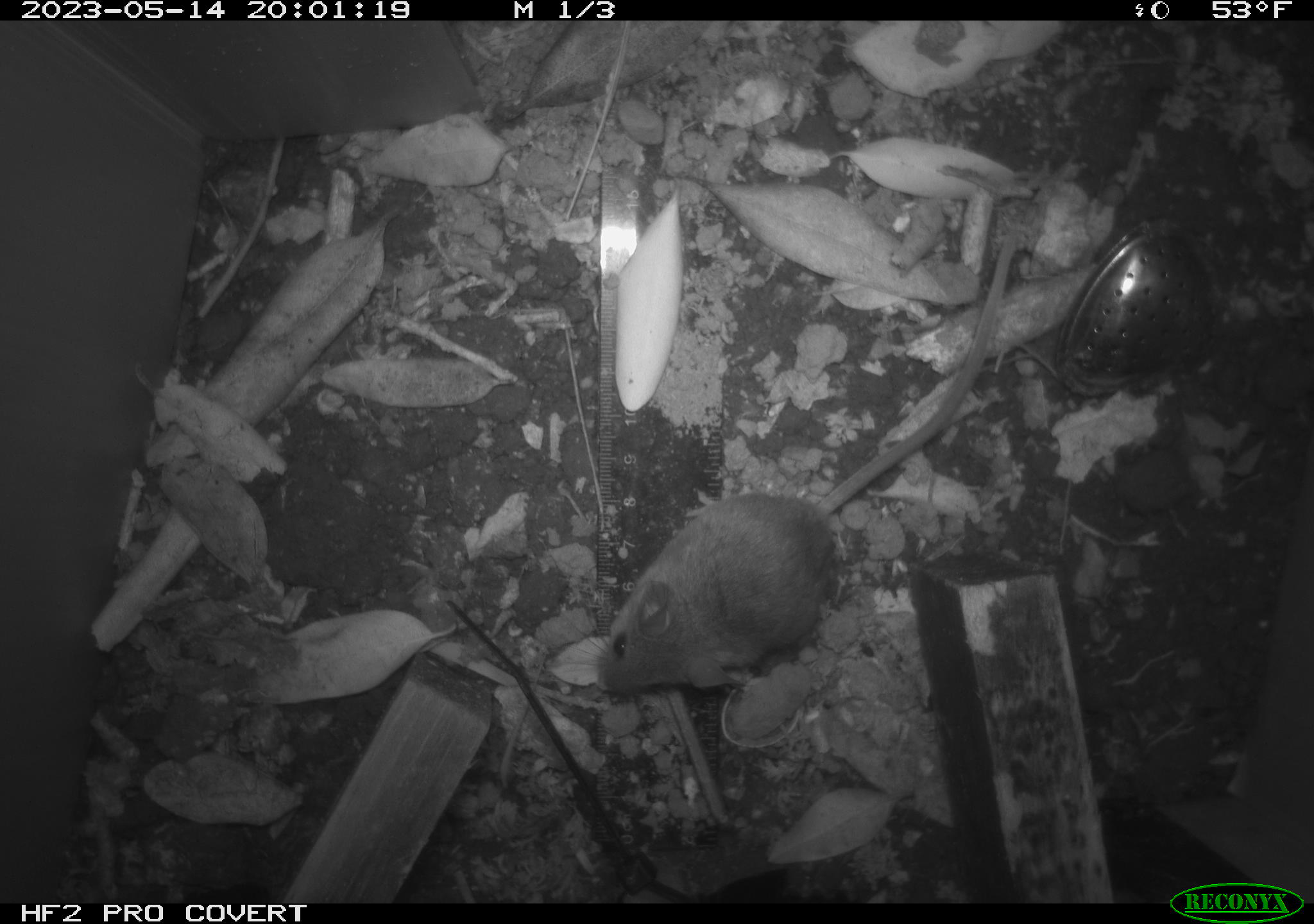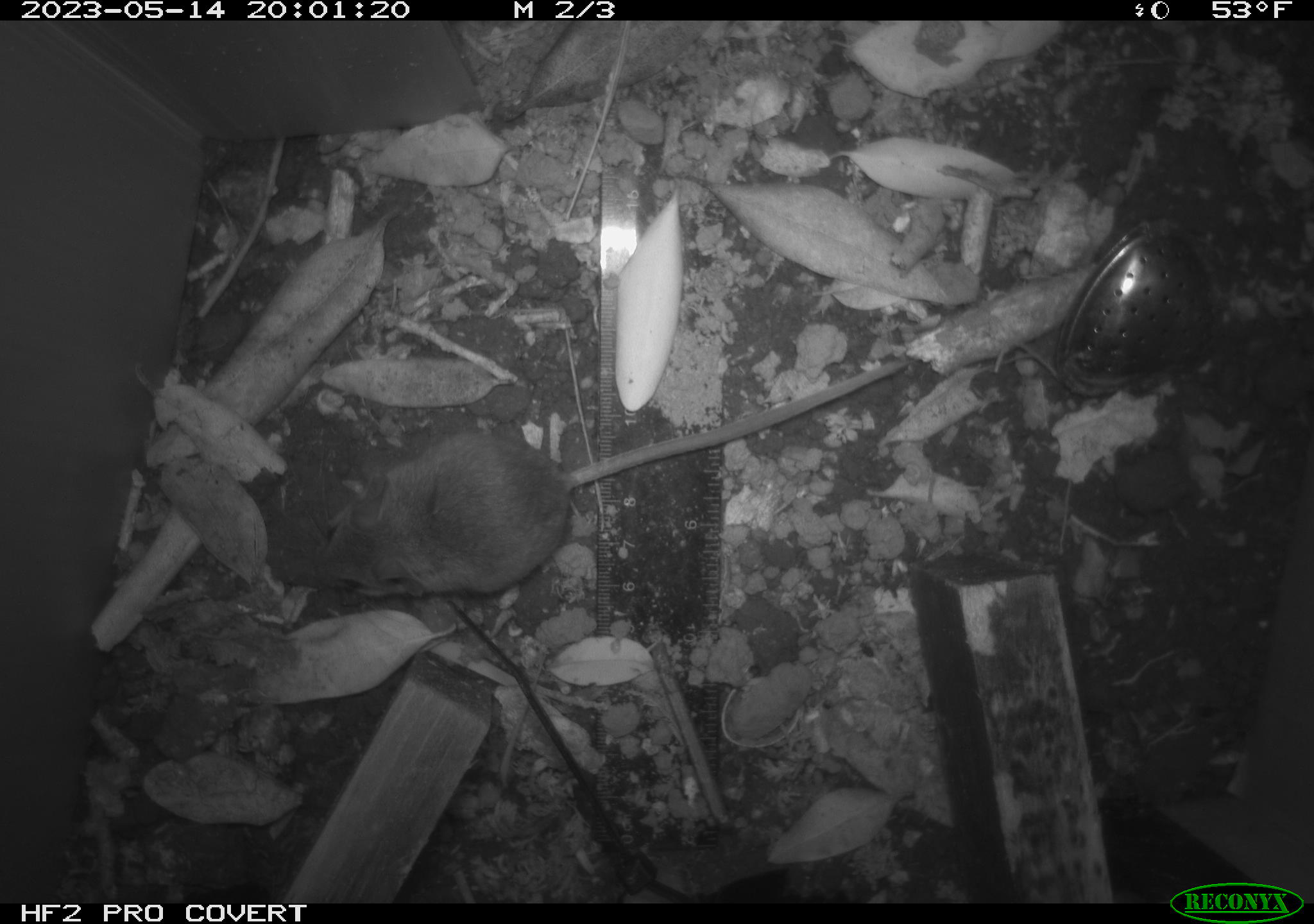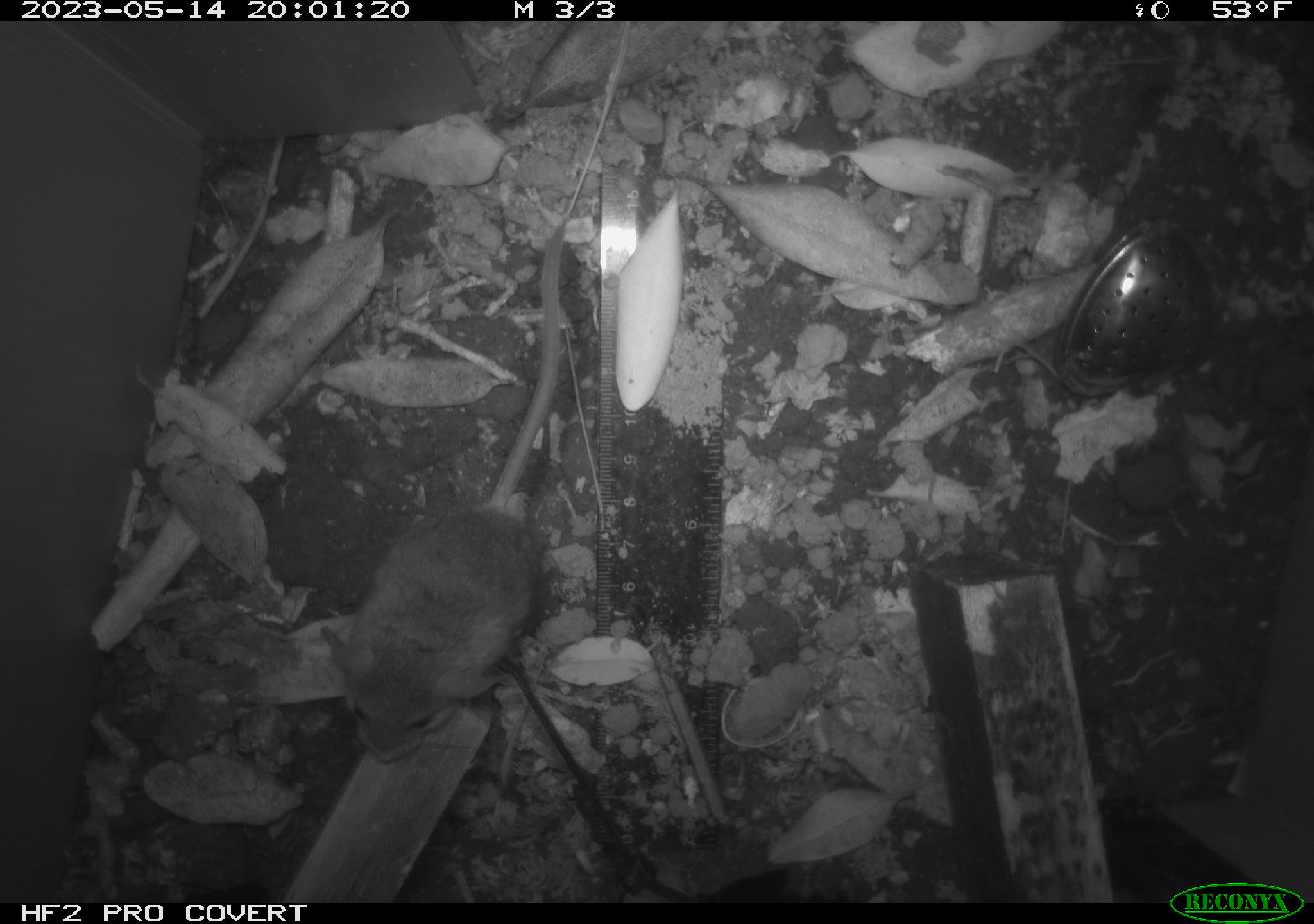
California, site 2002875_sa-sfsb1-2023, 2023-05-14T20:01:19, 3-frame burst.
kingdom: Animalia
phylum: Chordata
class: Mammalia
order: Rodentia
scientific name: Rodentia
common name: mouse species